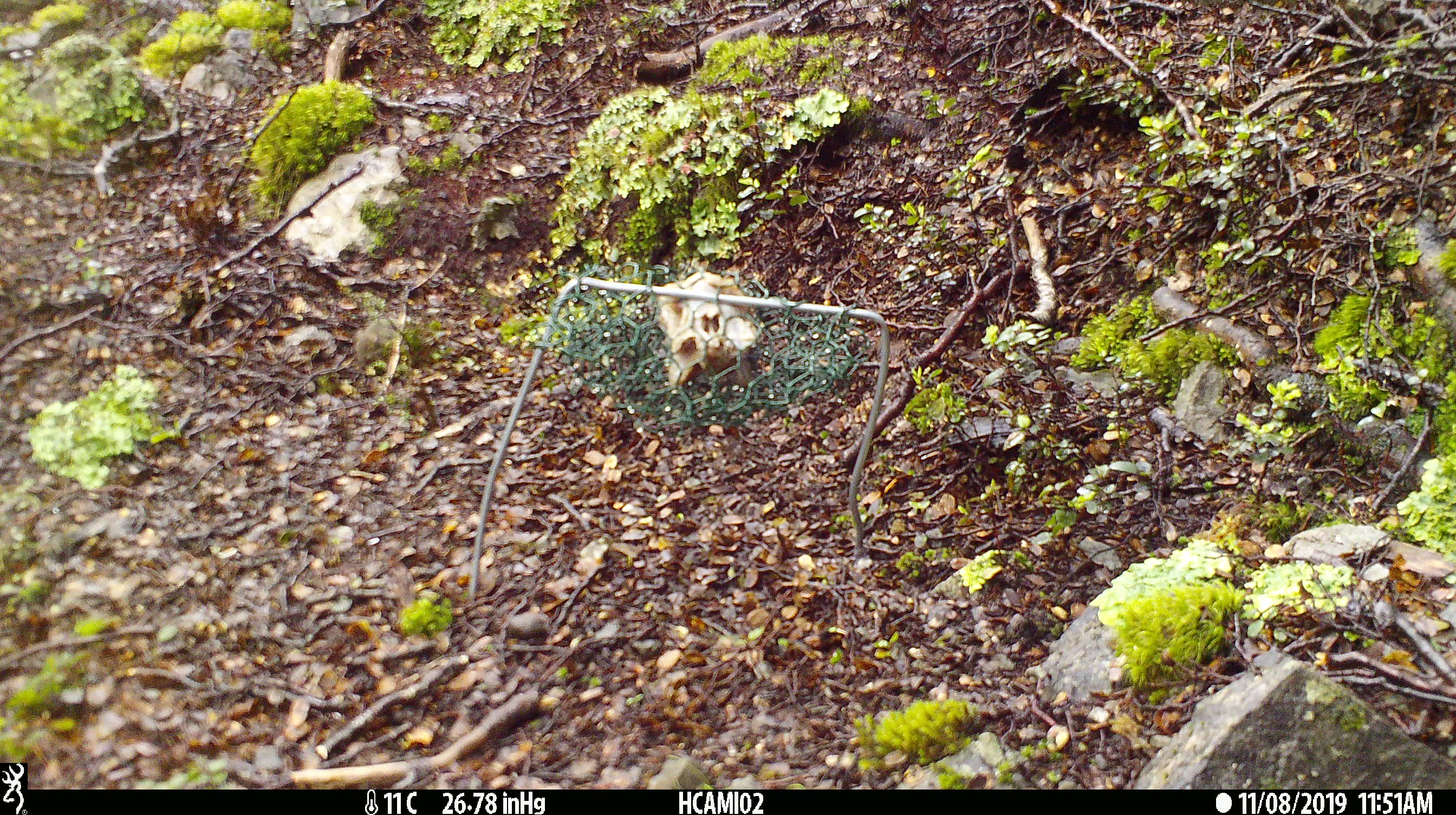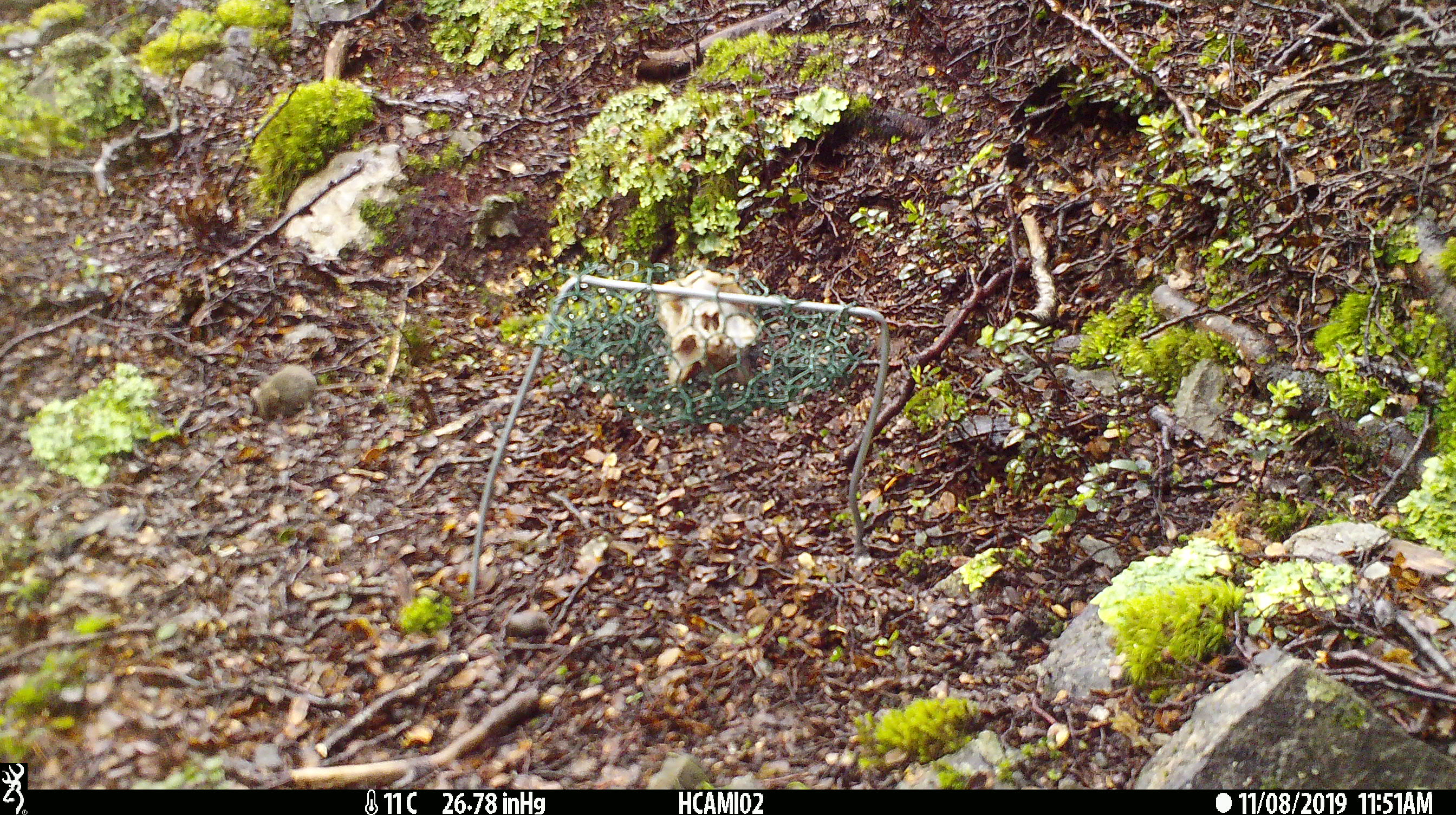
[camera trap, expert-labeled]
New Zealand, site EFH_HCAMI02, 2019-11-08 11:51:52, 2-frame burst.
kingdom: Animalia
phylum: Chordata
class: Mammalia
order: Rodentia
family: Muridae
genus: Mus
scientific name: Mus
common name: mouse